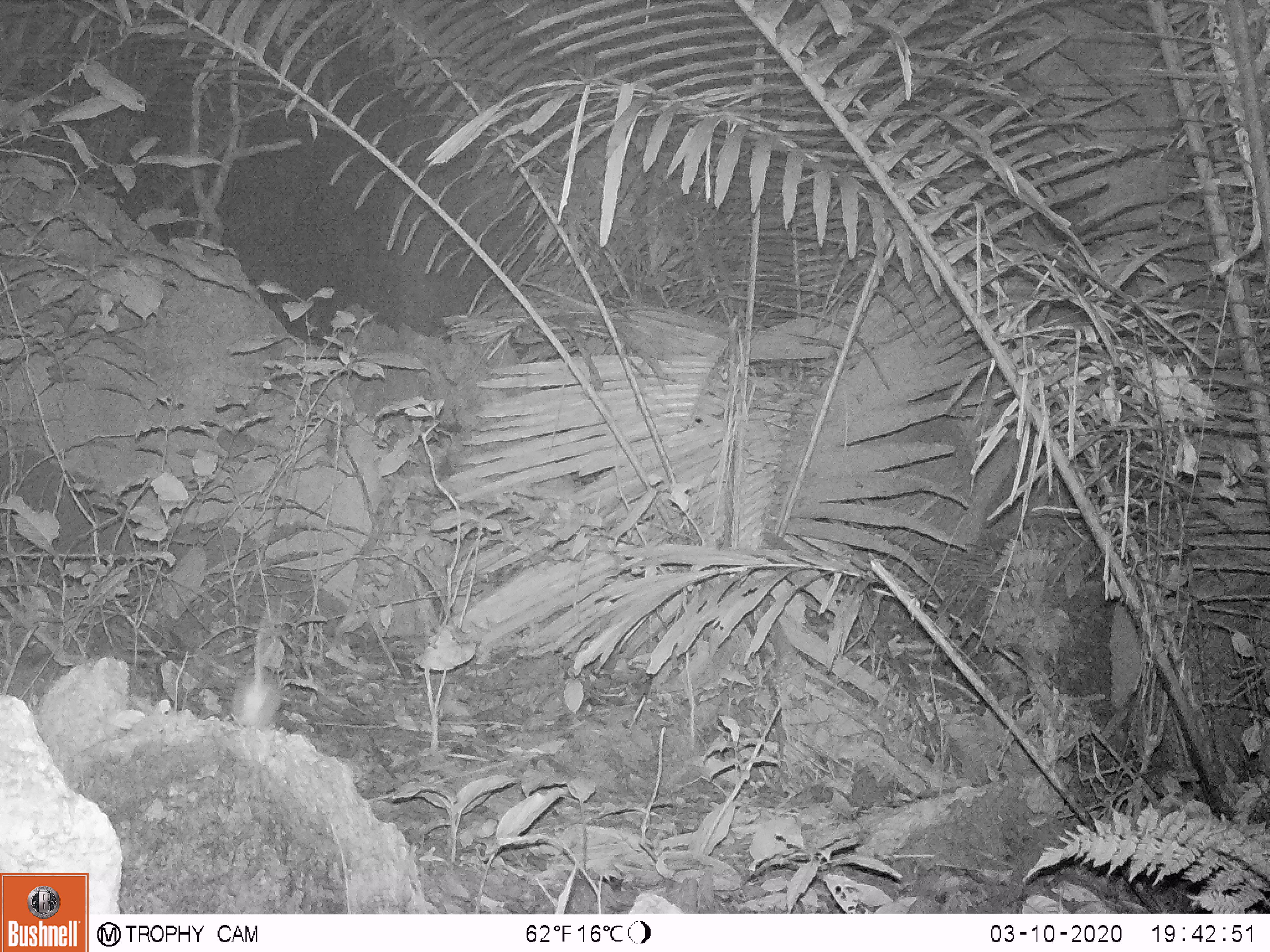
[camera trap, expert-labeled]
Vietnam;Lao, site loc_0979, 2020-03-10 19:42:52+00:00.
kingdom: Animalia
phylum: Chordata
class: Mammalia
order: Rodentia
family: Muridae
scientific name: Muridae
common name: old-world mice and rats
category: unidentified murid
Unidentified murid (old-world mice and rats) (Muridae). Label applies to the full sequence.